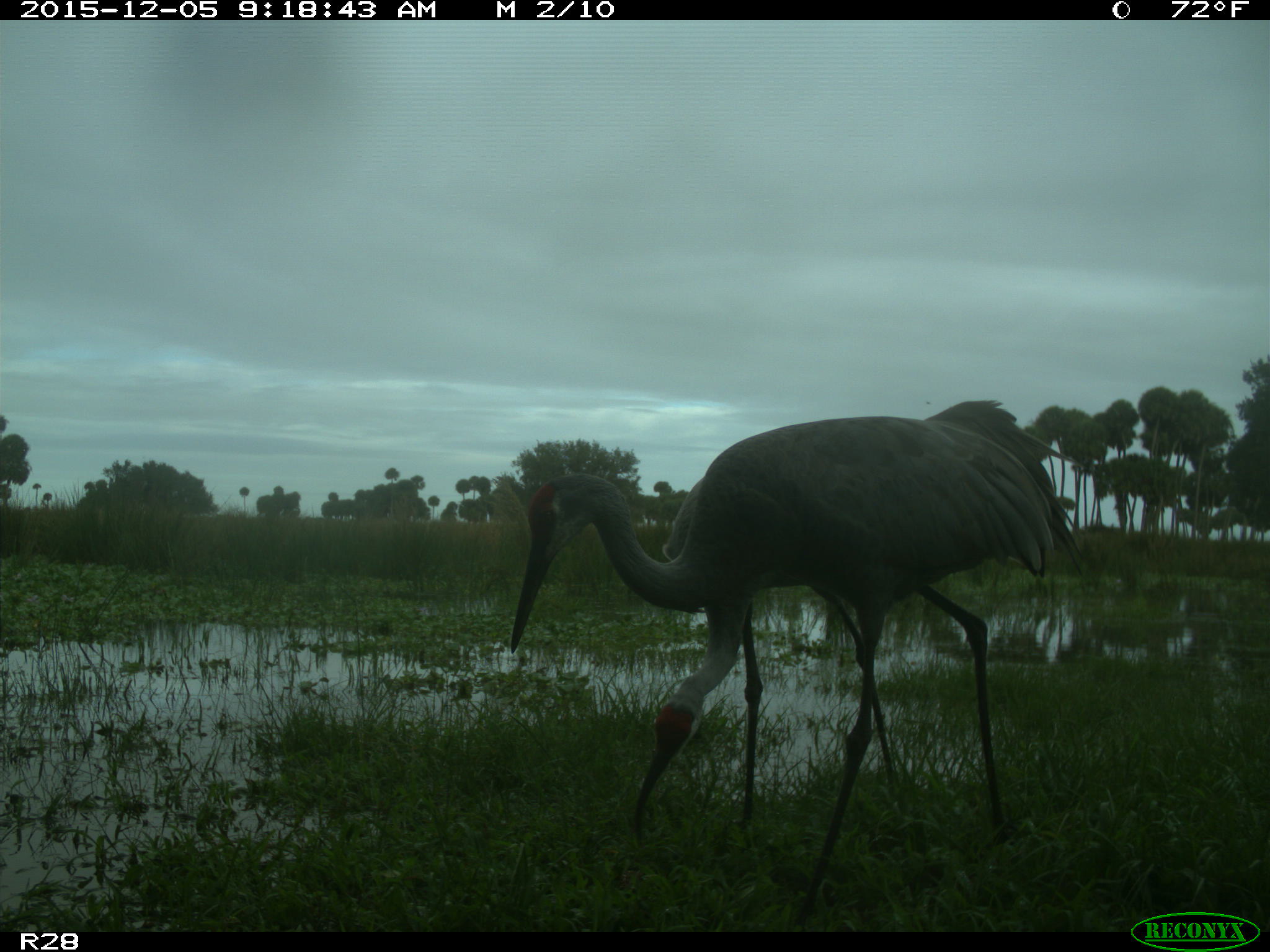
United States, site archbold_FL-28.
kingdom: Animalia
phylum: Chordata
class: Aves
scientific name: Aves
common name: birds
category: unidentified bird